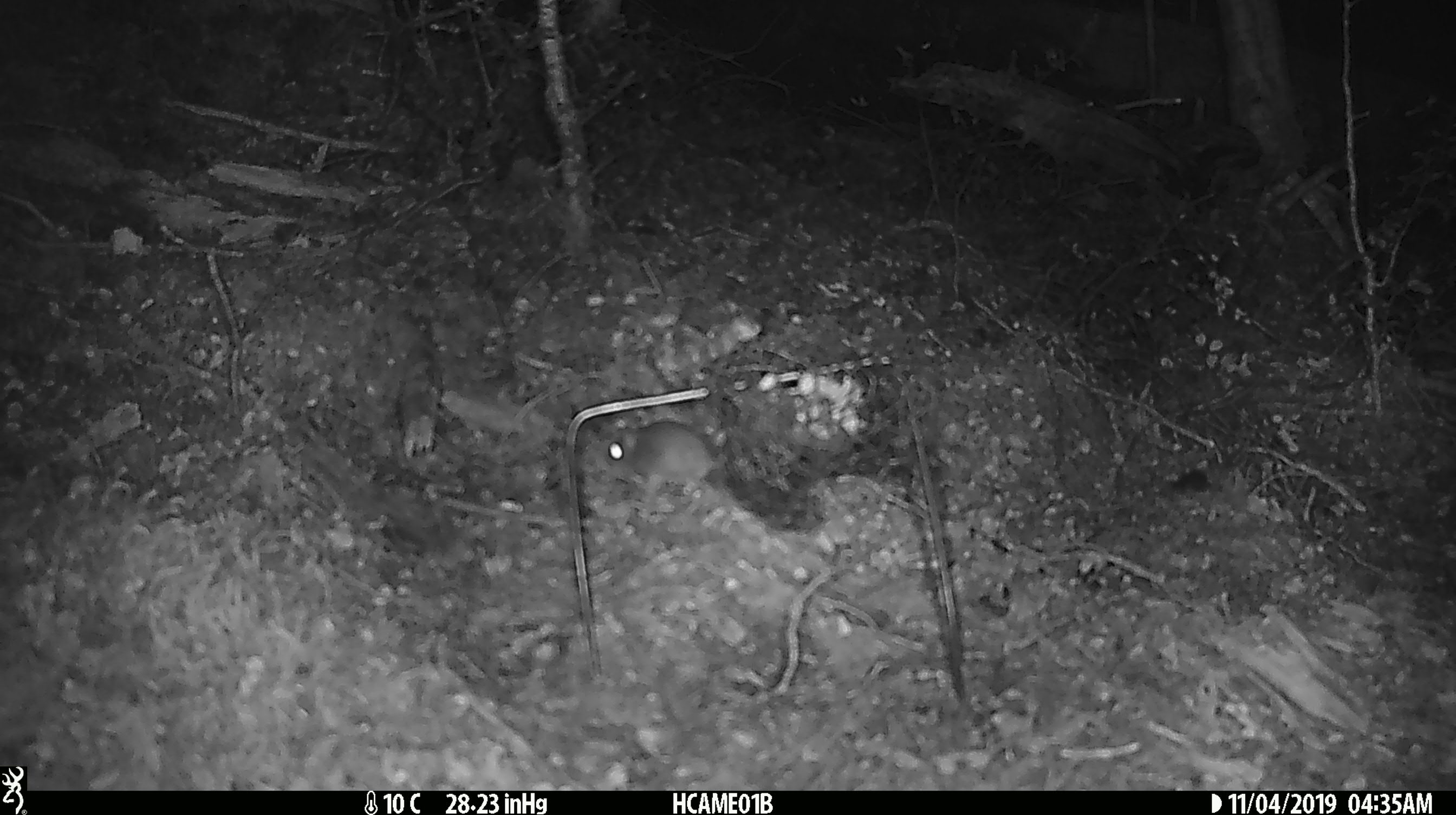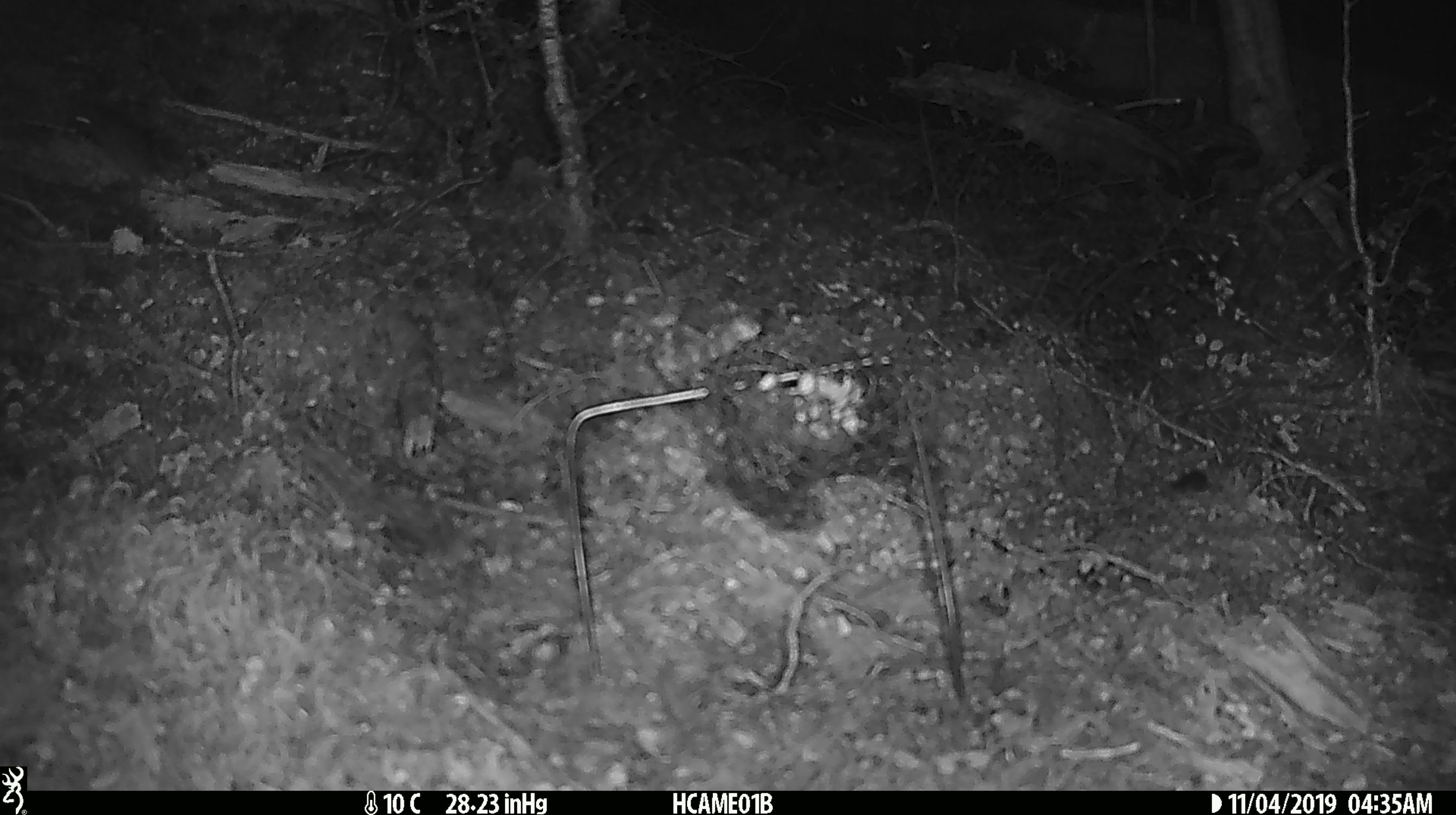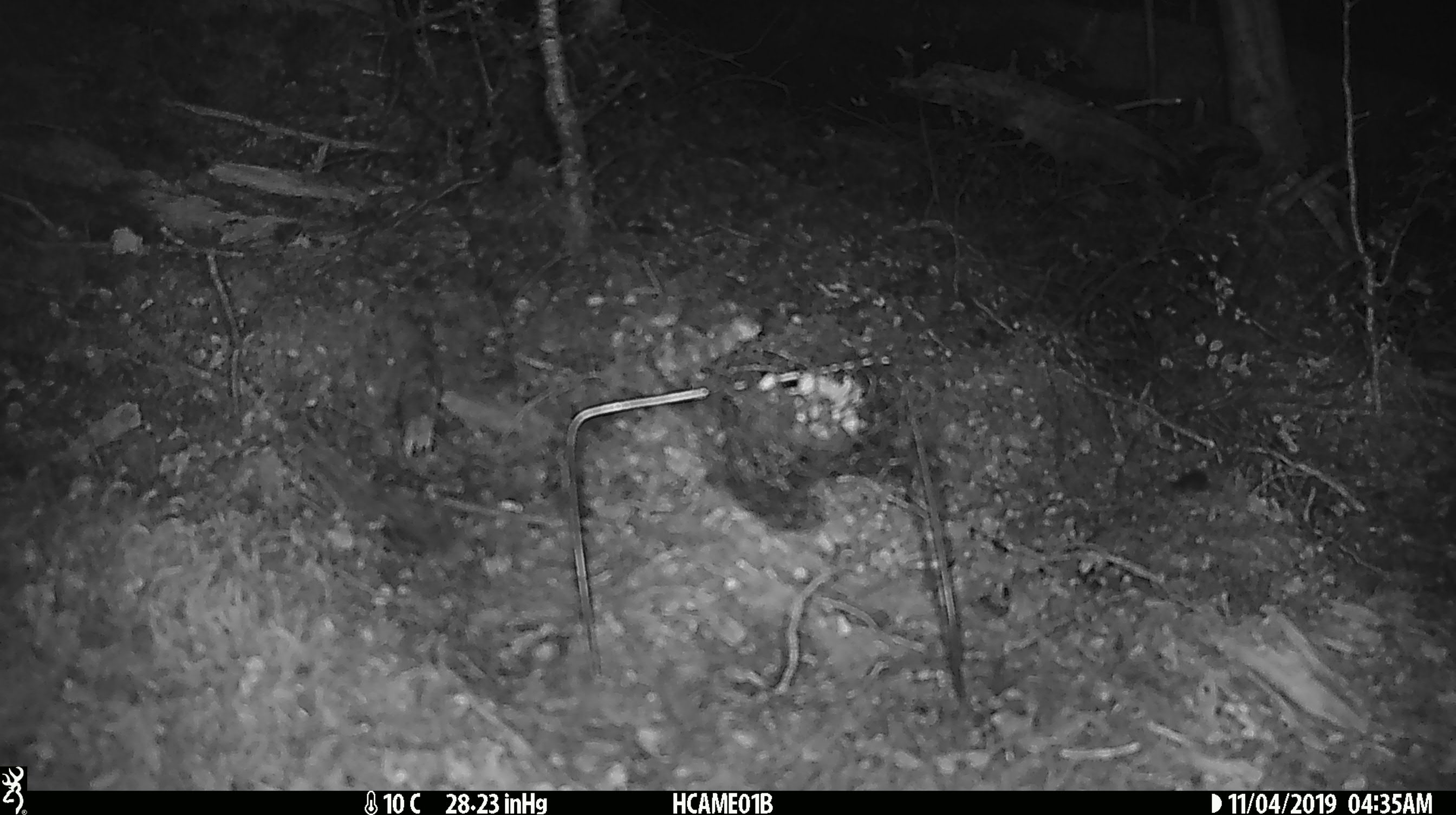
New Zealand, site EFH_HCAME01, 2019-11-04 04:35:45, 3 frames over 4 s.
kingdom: Animalia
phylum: Chordata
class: Mammalia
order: Rodentia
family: Muridae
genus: Mus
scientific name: Mus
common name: mouse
Mouse (Mus).